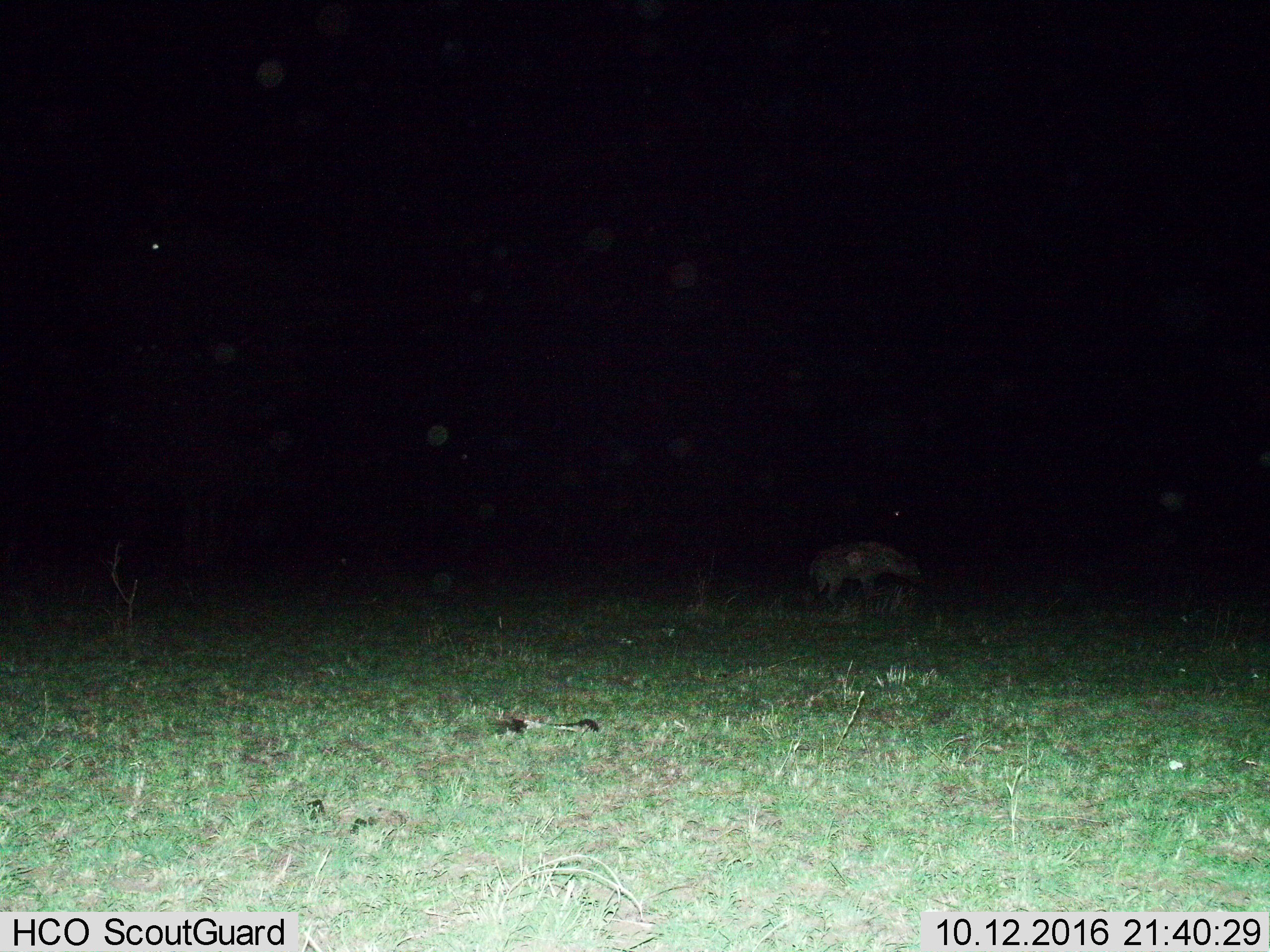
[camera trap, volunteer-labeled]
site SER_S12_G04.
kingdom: Animalia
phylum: Chordata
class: Mammalia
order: Carnivora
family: Hyaenidae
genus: Crocuta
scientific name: Crocuta crocuta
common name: spotted hyena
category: hyenaspotted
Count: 1.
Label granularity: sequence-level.